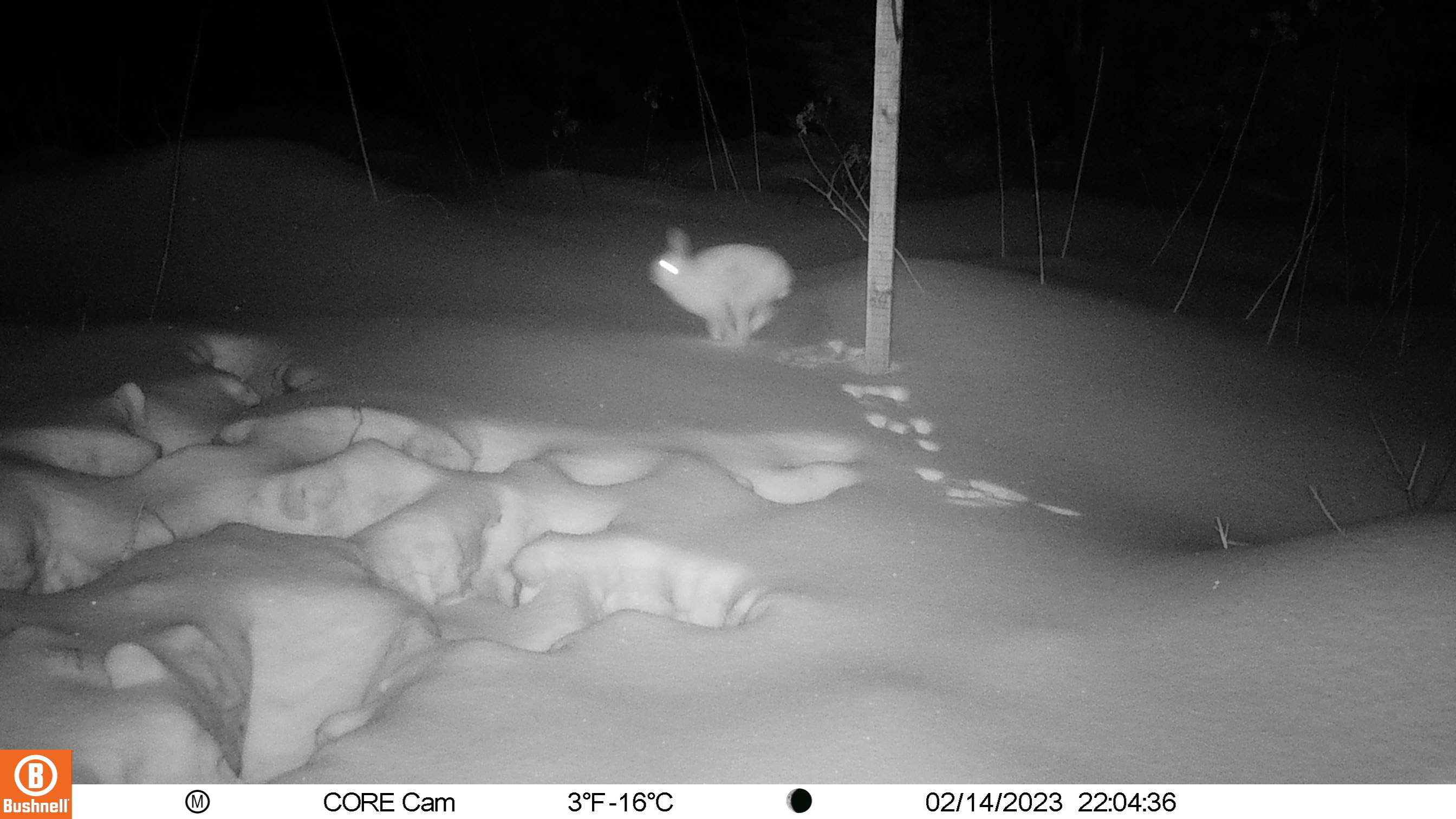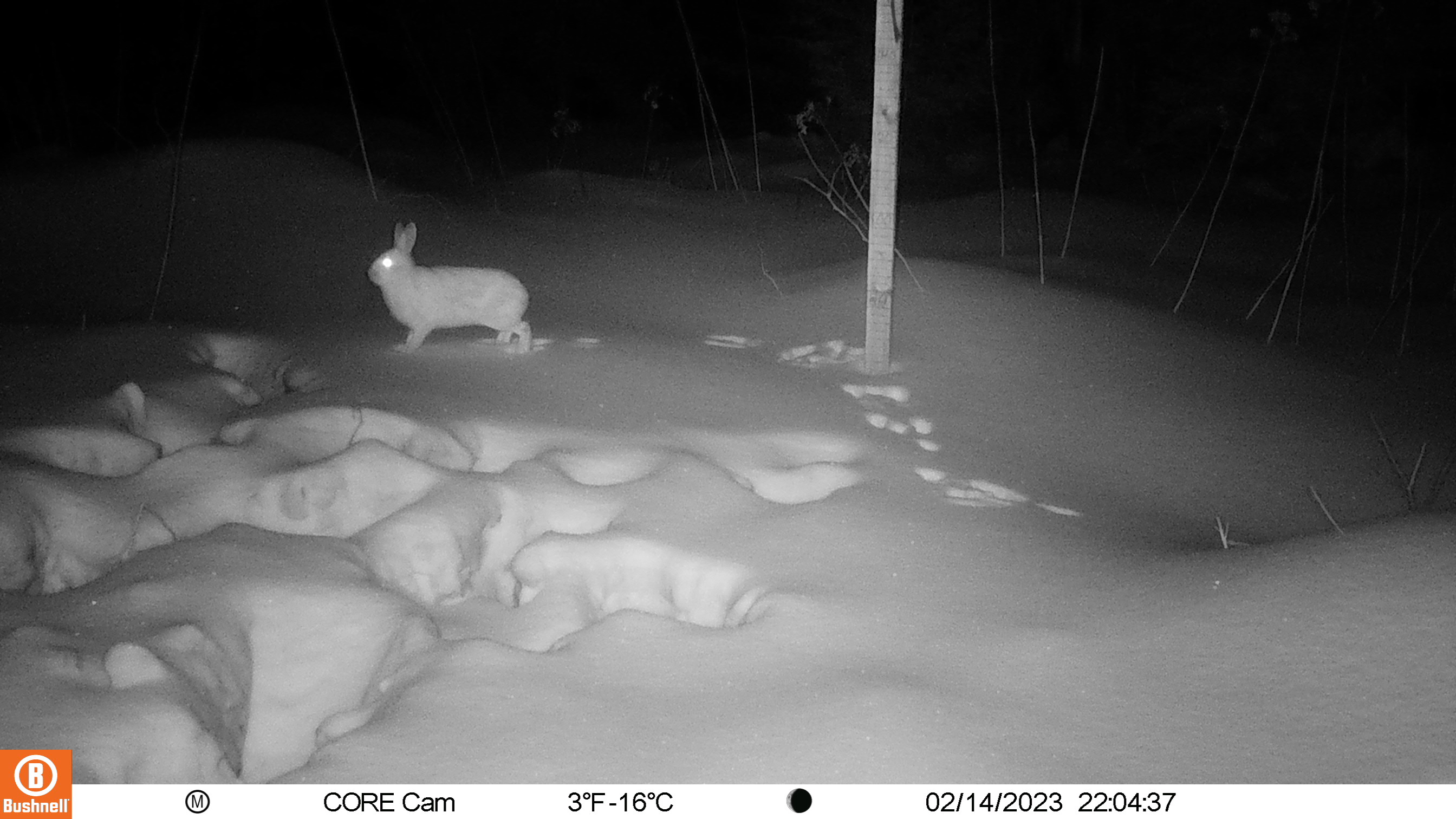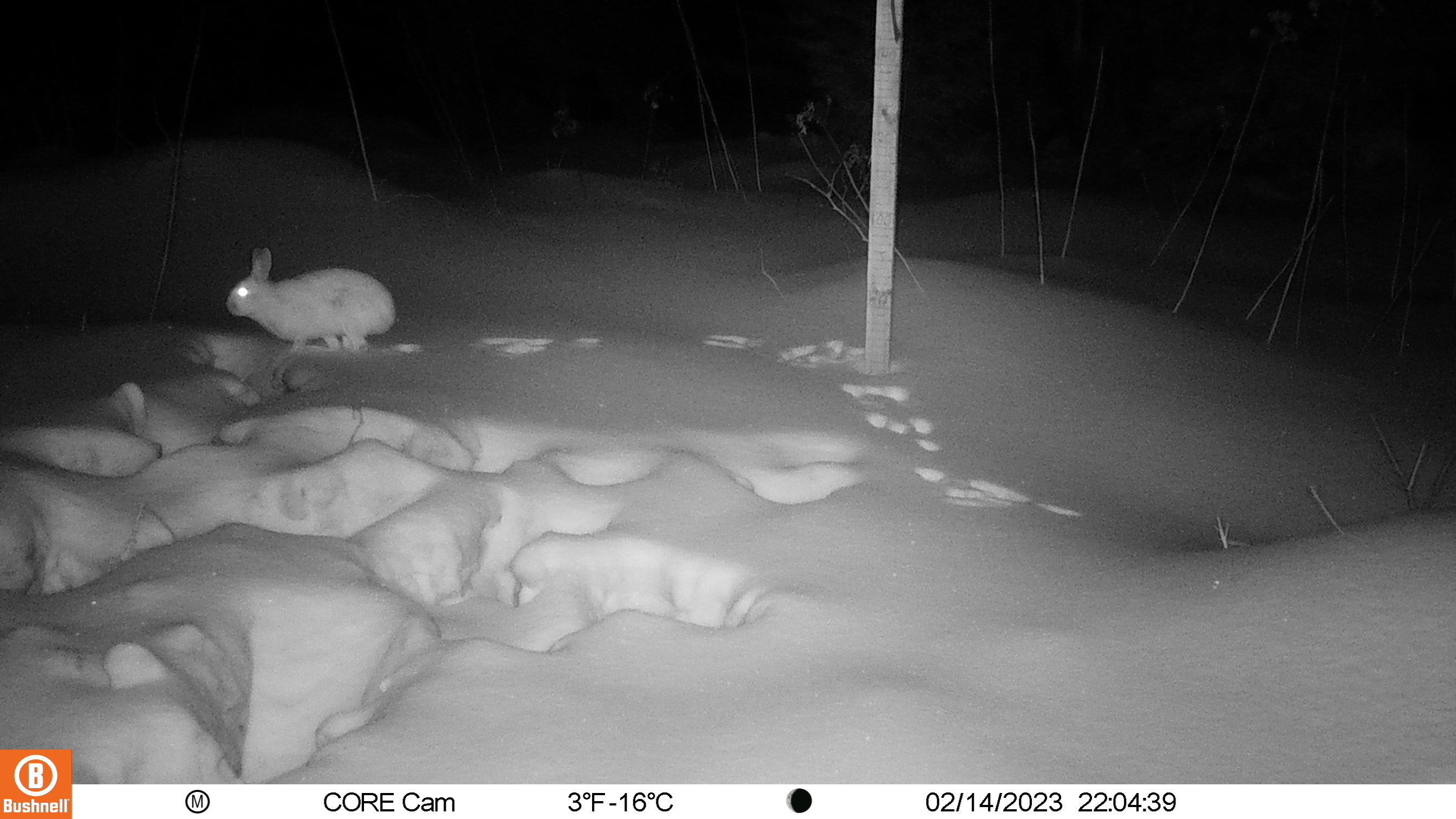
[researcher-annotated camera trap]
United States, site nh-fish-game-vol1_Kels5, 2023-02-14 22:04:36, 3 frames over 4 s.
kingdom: Animalia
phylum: Chordata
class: Mammalia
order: Lagomorpha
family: Leporidae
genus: Lepus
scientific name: Lepus americanus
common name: snowshoe hare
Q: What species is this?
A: Snowshoe hare (Lepus americanus).